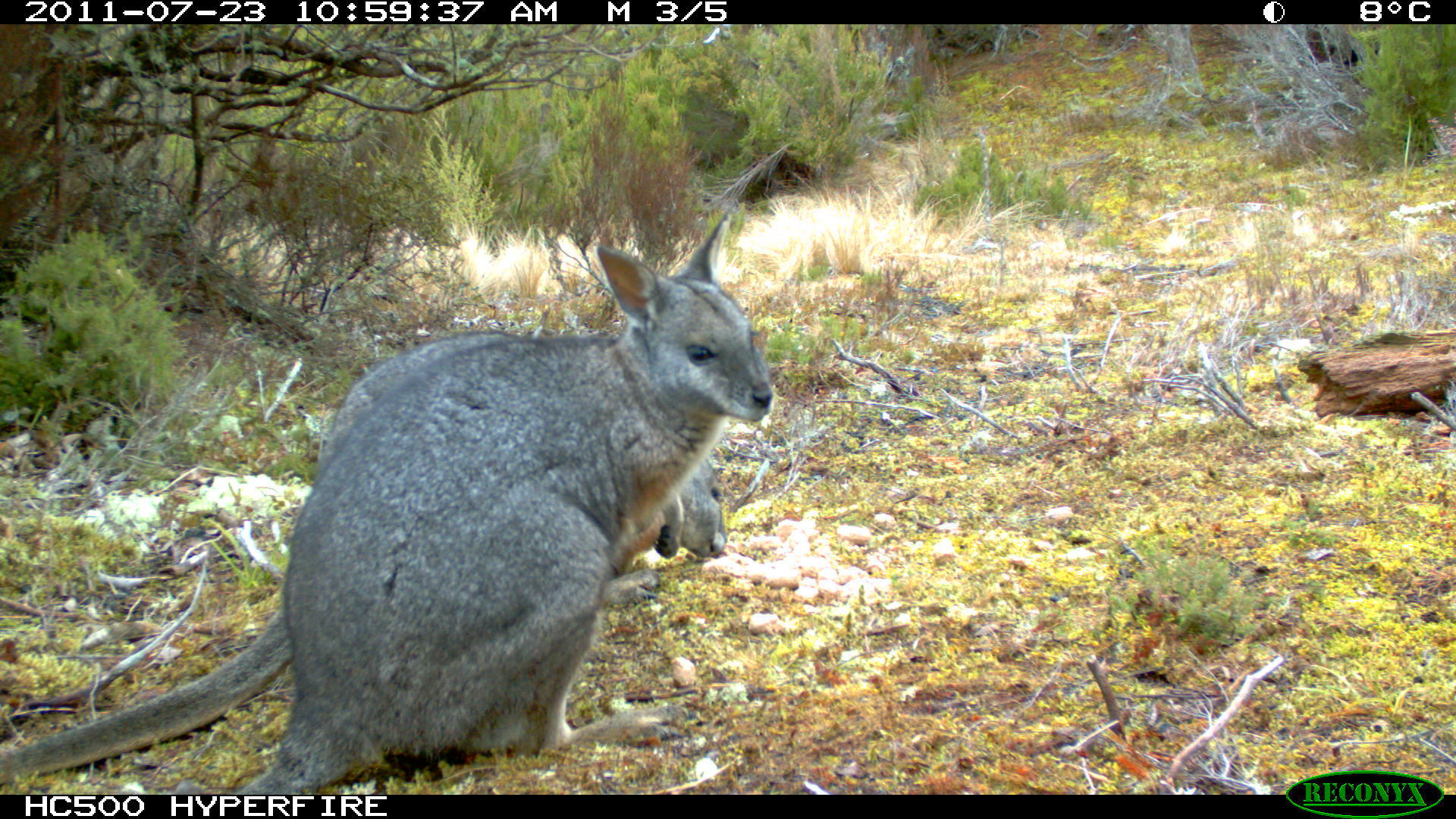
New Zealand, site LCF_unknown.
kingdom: Animalia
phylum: Chordata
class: Mammalia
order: Diprotodontia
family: Macropodidae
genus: Notamacropus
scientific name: Notamacropus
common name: wallaby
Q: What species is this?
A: Wallaby (Notamacropus).